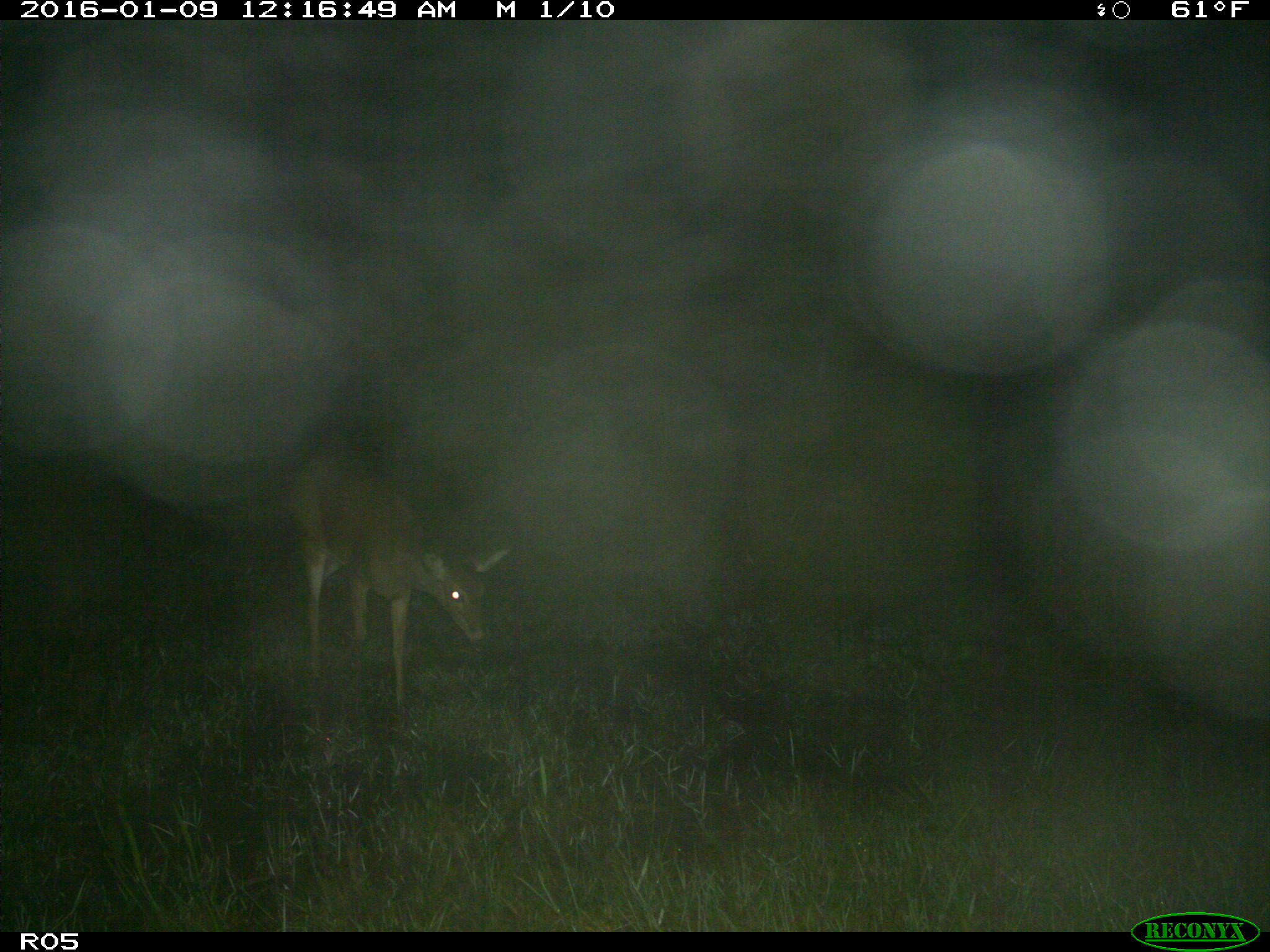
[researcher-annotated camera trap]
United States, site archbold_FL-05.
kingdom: Animalia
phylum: Chordata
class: Mammalia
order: Artiodactyla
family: Cervidae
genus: Odocoileus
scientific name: Odocoileus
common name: deer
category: unidentified deer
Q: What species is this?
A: Unidentified deer (deer) (Odocoileus).